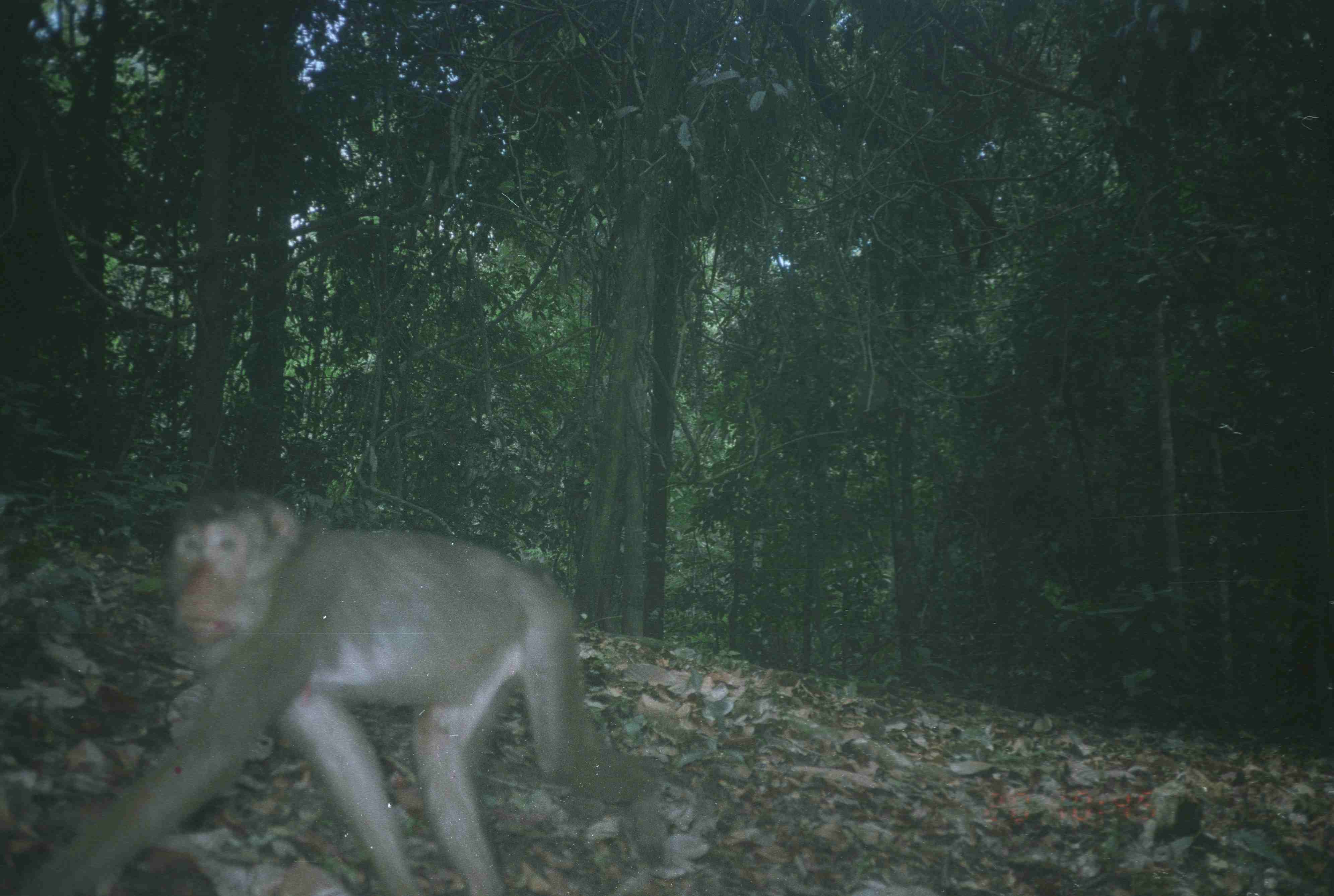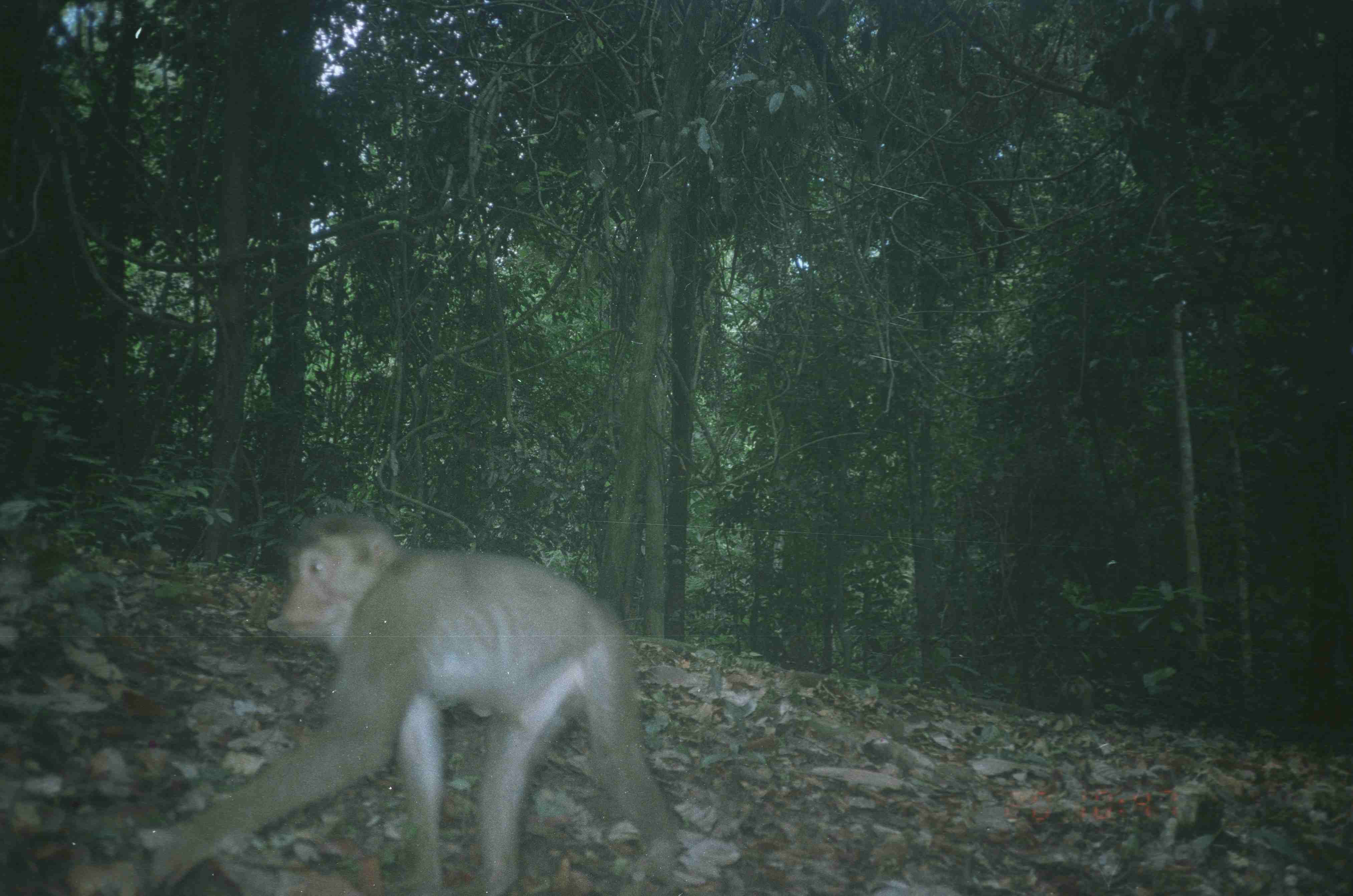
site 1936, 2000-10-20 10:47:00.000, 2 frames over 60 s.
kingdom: Animalia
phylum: Chordata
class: Mammalia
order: Primates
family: Cercopithecidae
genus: Macaca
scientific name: Macaca nemestrina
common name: southern pig-tailed macaque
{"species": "Macaca nemestrina (southern pig-tailed macaque)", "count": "1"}